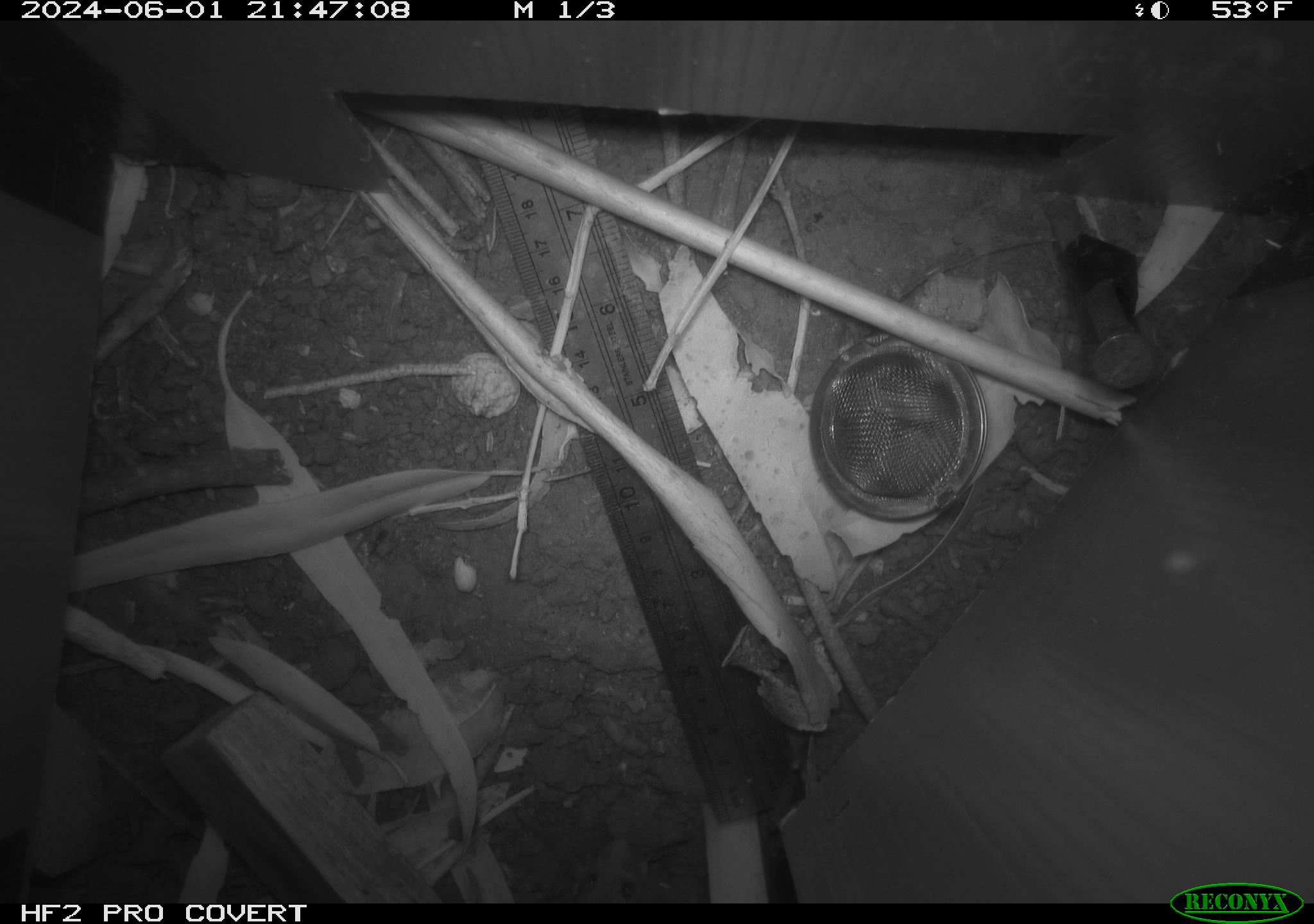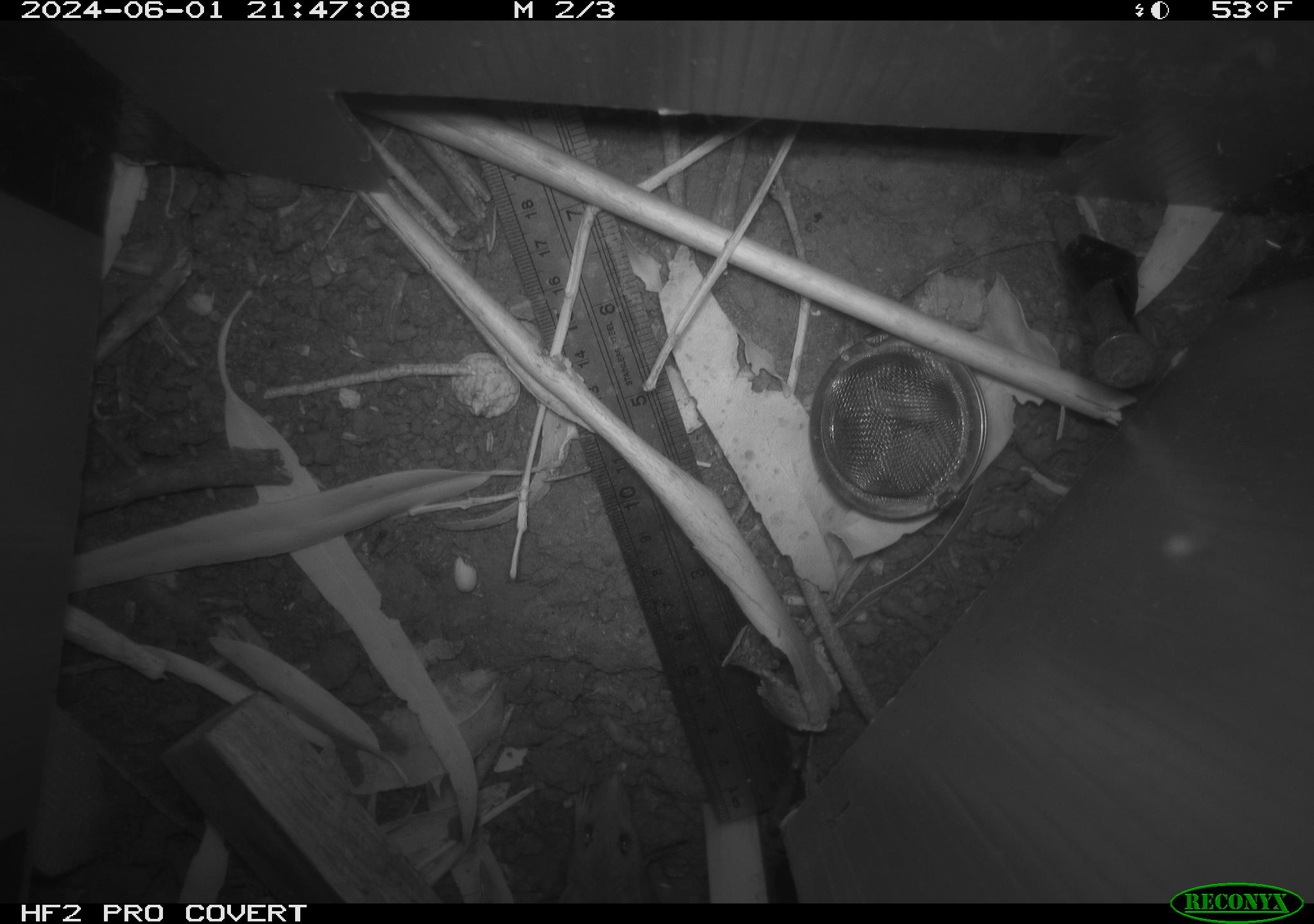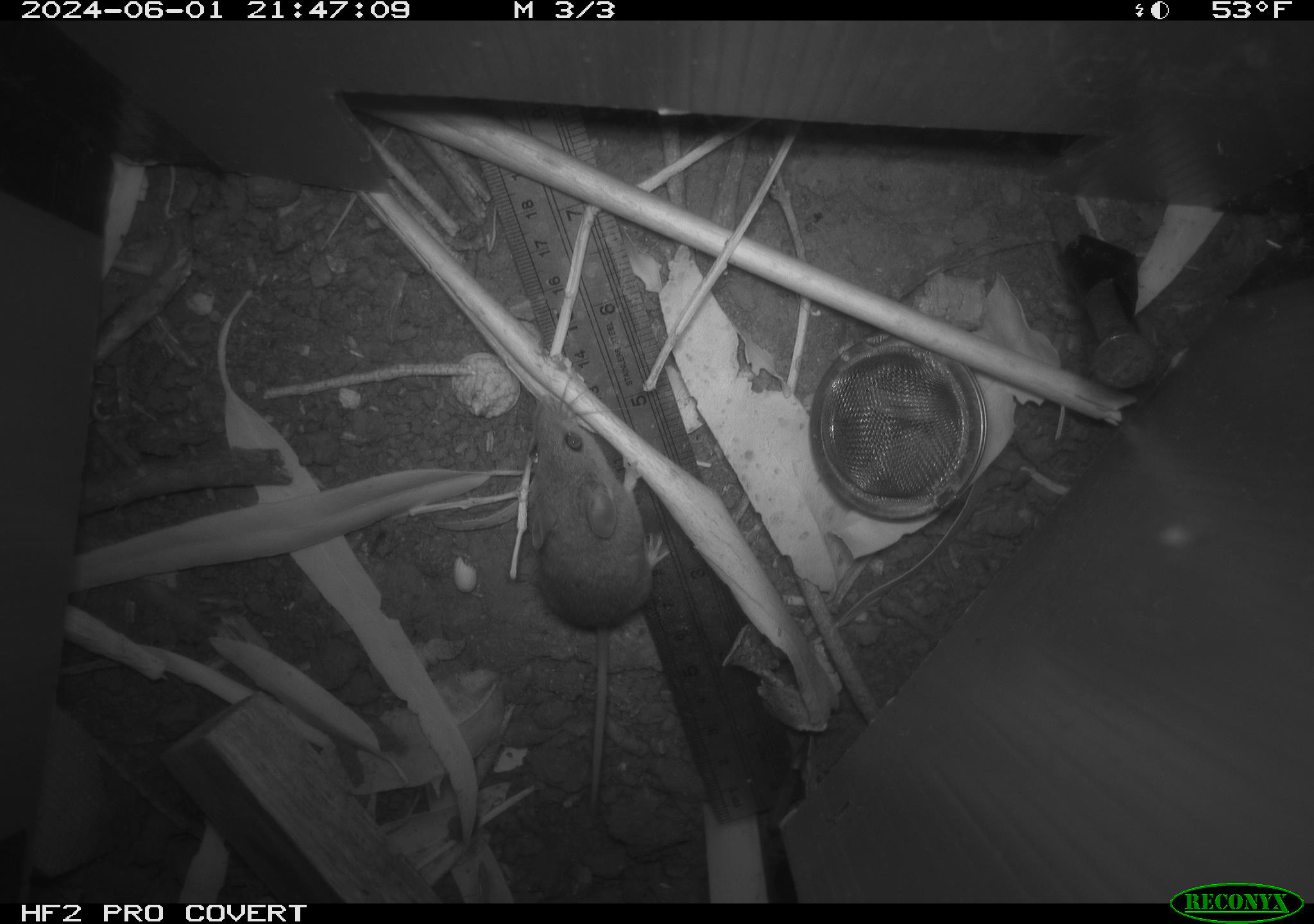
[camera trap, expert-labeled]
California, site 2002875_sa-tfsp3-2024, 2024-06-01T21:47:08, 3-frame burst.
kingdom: Animalia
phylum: Chordata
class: Mammalia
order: Rodentia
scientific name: Rodentia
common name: mouse species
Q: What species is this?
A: Mouse species (Rodentia).